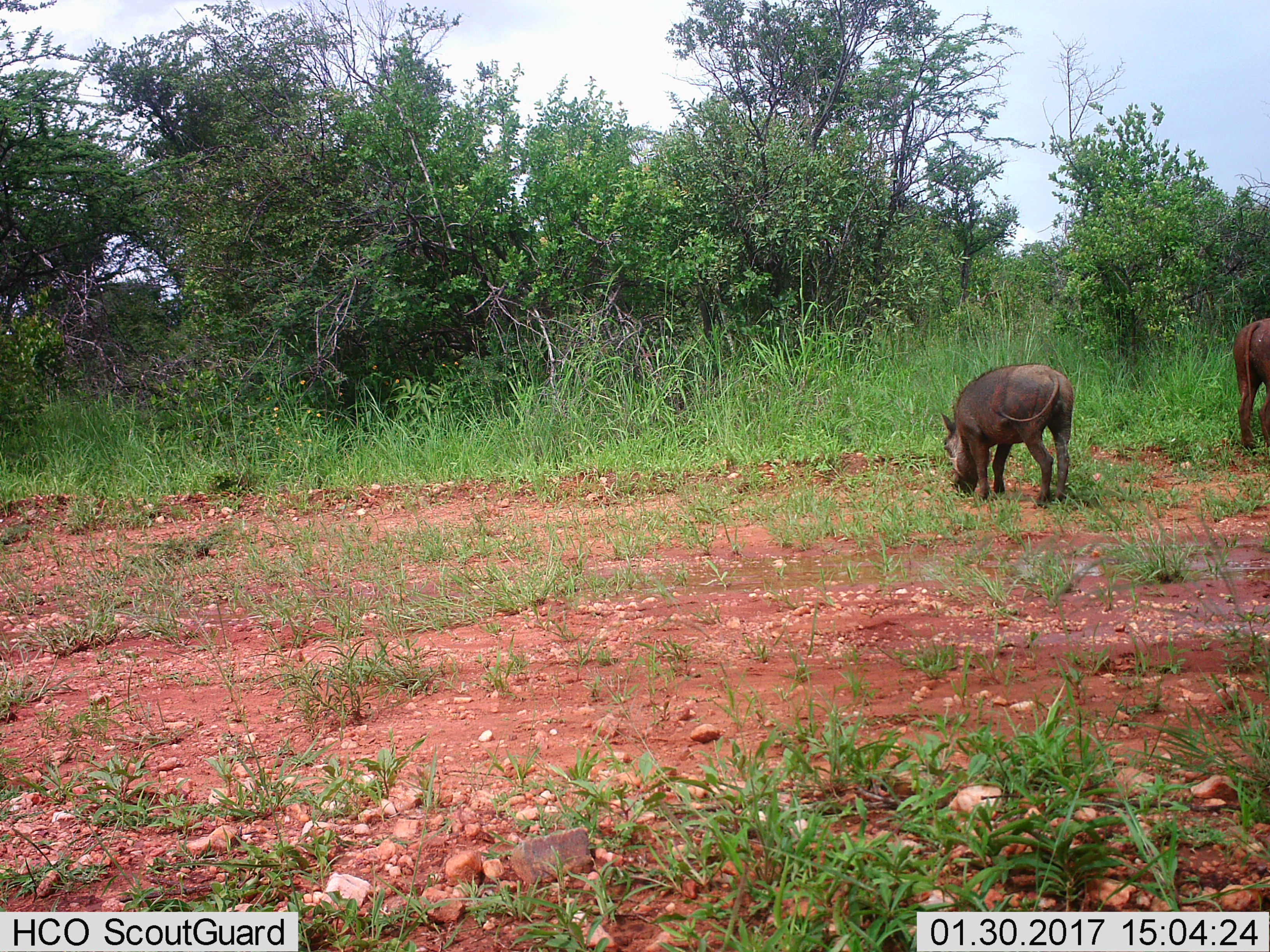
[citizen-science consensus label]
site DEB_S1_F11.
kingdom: Animalia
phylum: Chordata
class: Mammalia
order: Artiodactyla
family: Suidae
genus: Phacochoerus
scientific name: Phacochoerus africanus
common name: warthog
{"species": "warthog (Phacochoerus africanus)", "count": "2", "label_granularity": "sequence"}